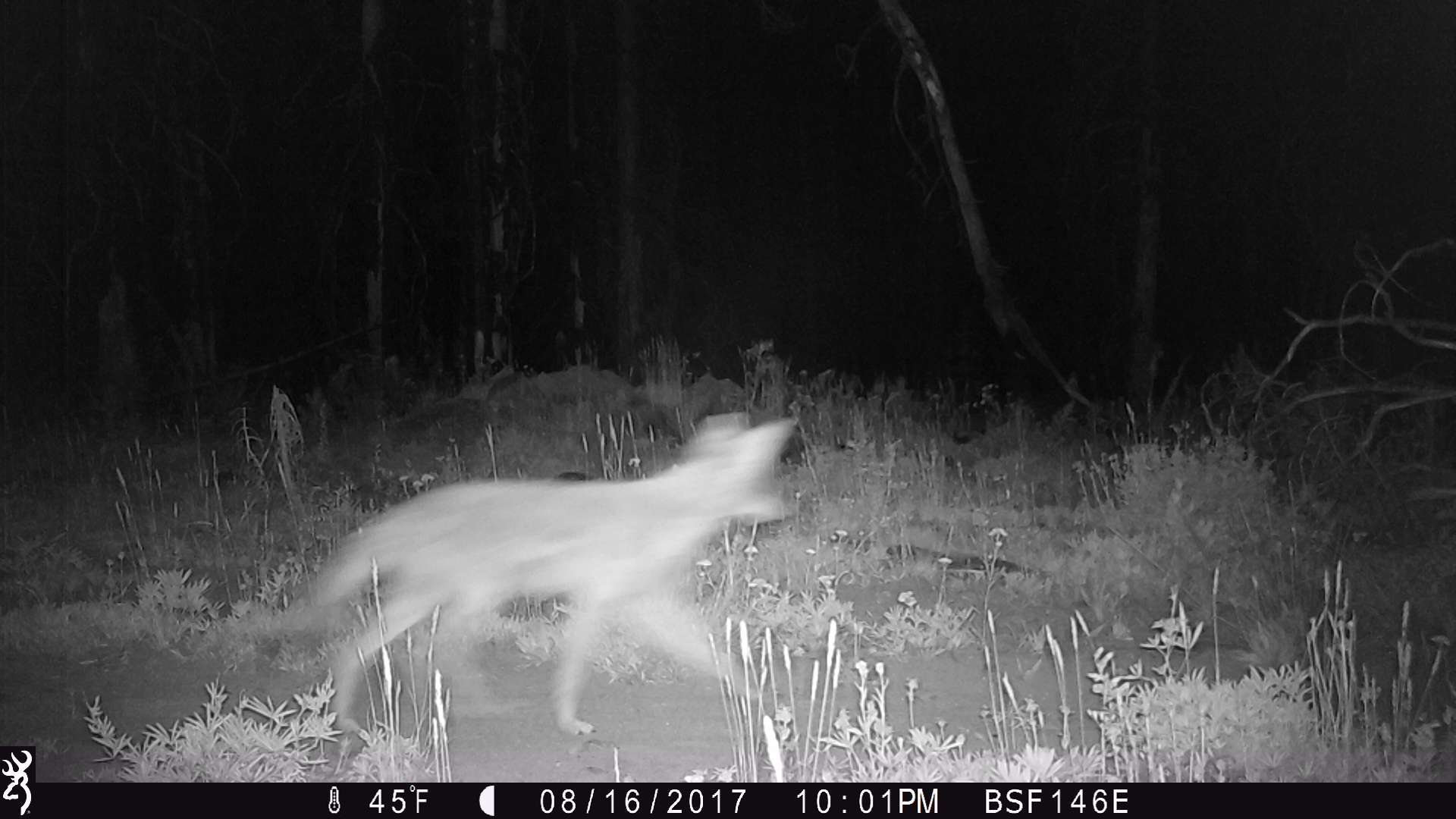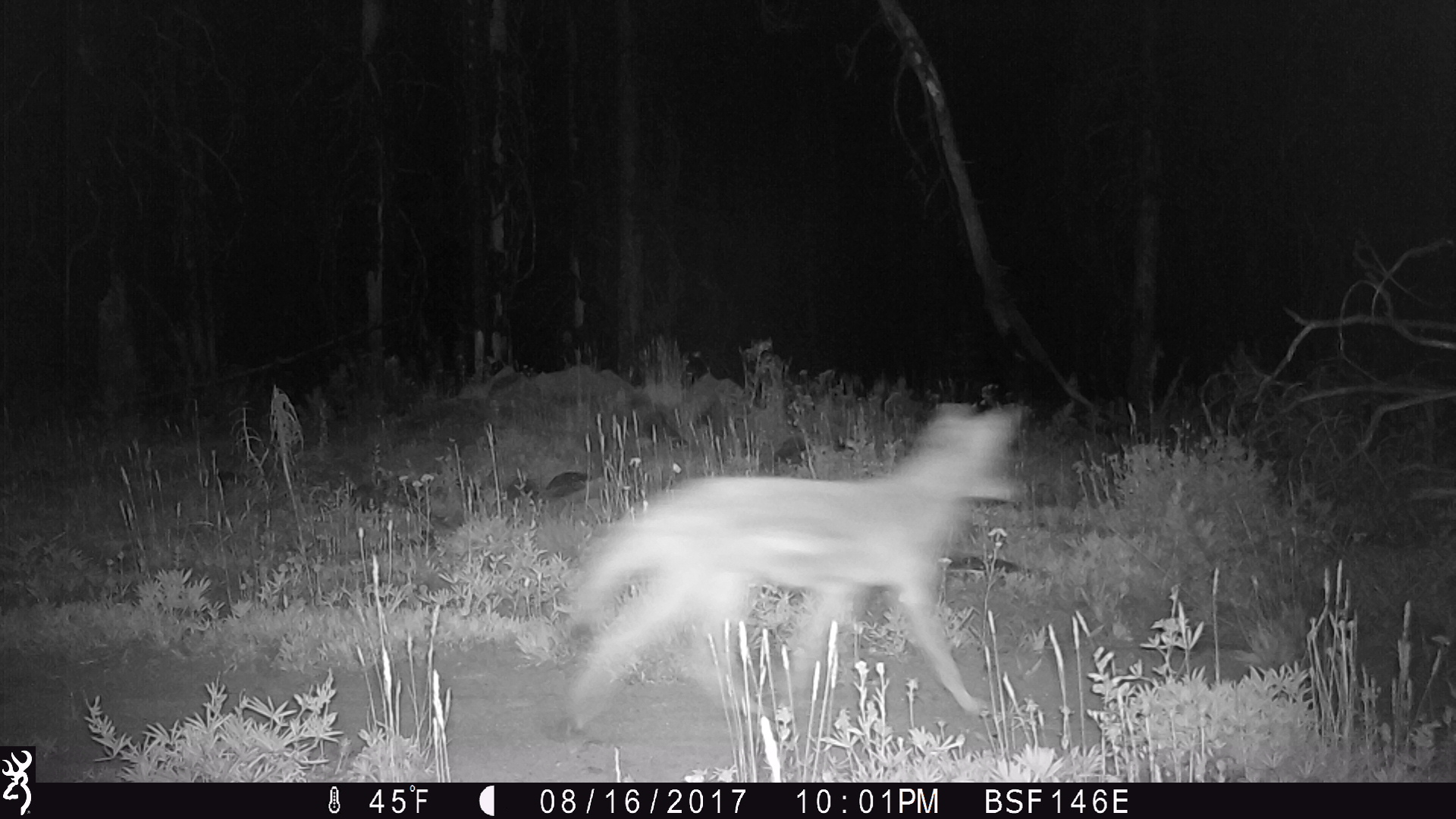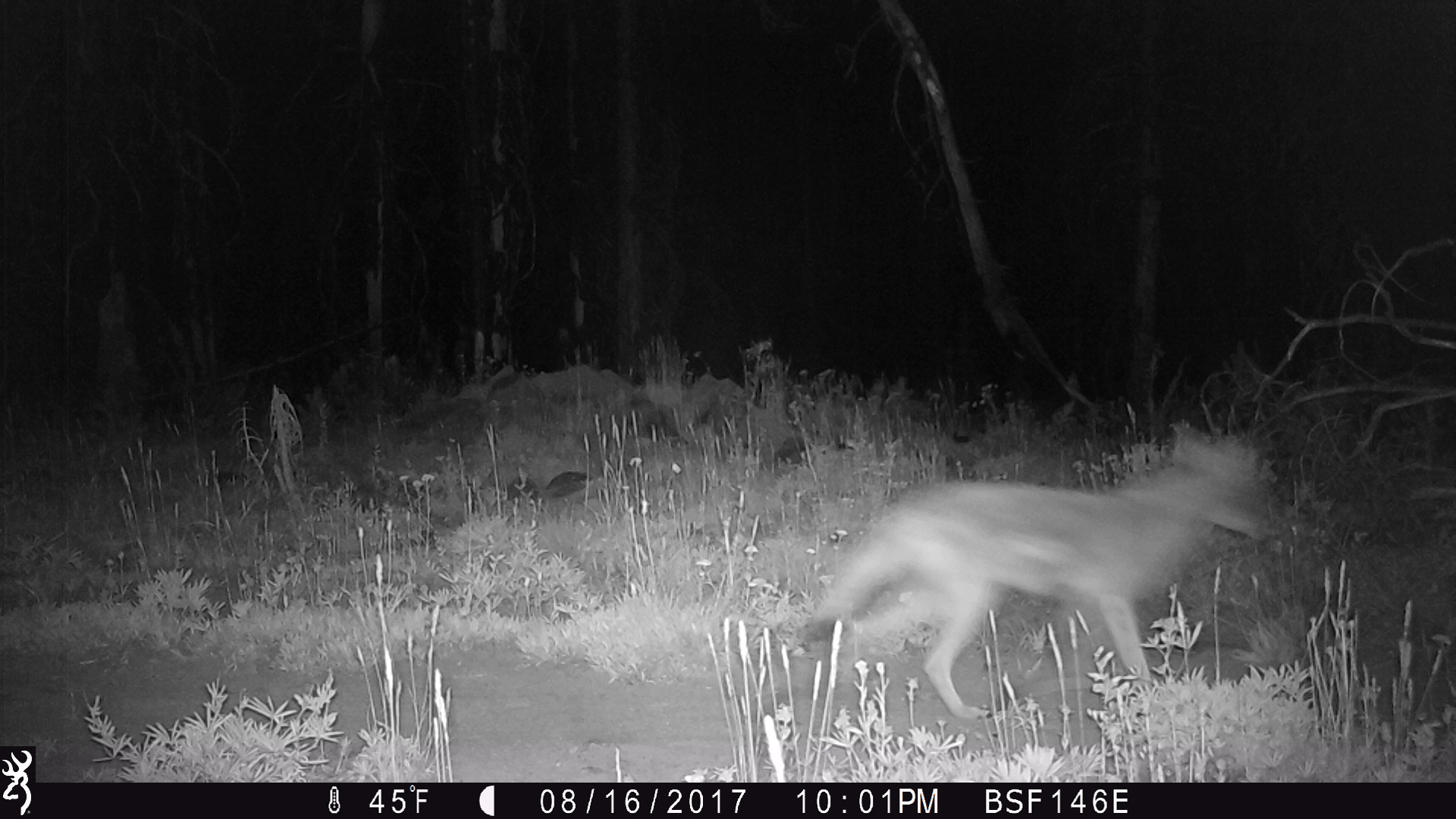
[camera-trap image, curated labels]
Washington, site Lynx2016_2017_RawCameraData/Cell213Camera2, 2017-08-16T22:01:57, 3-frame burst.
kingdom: Animalia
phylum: Chordata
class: Mammalia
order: Carnivora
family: Canidae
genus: Canis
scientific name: Canis latrans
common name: coyote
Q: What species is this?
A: Canis latrans (coyote).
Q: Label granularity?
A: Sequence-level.